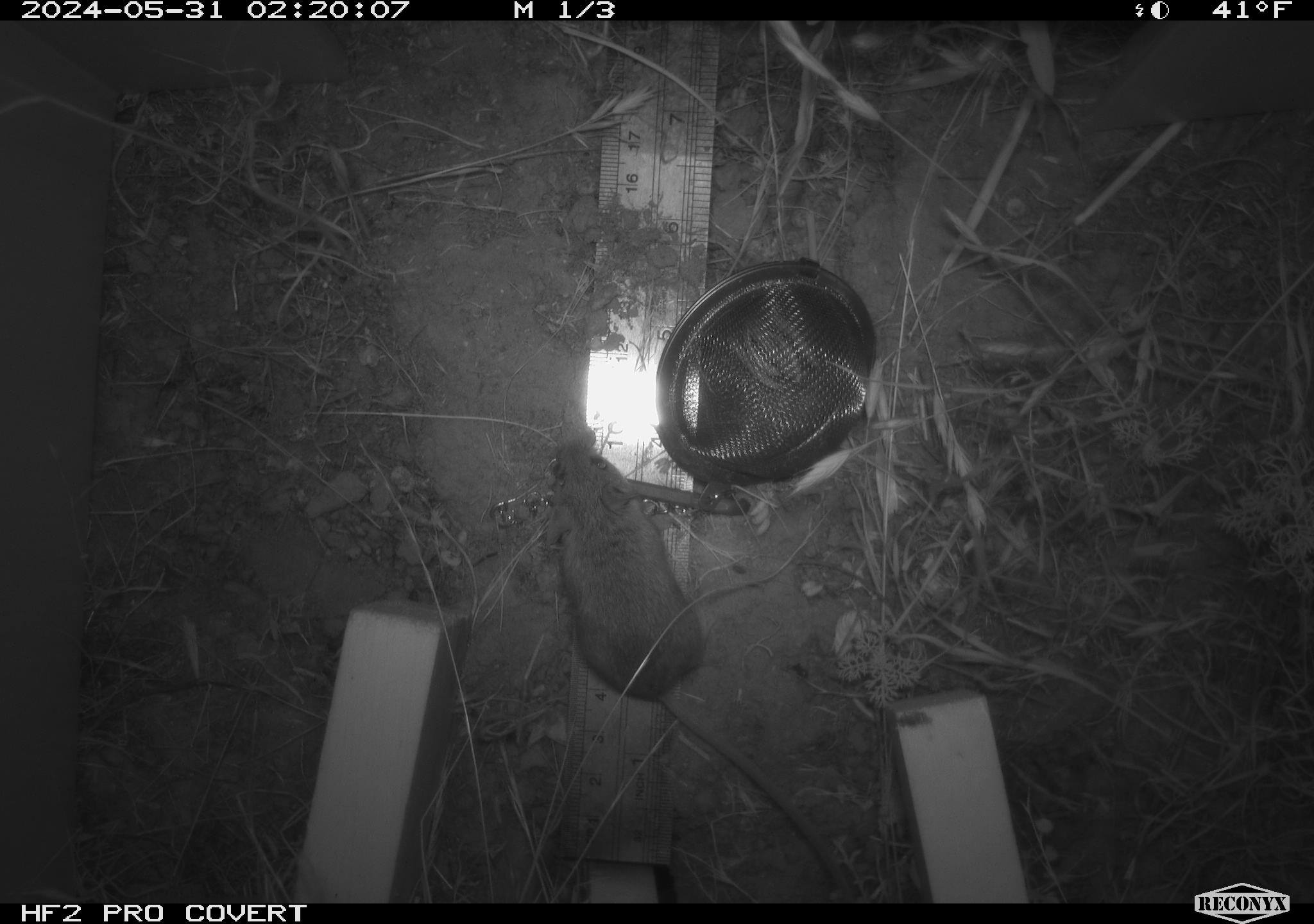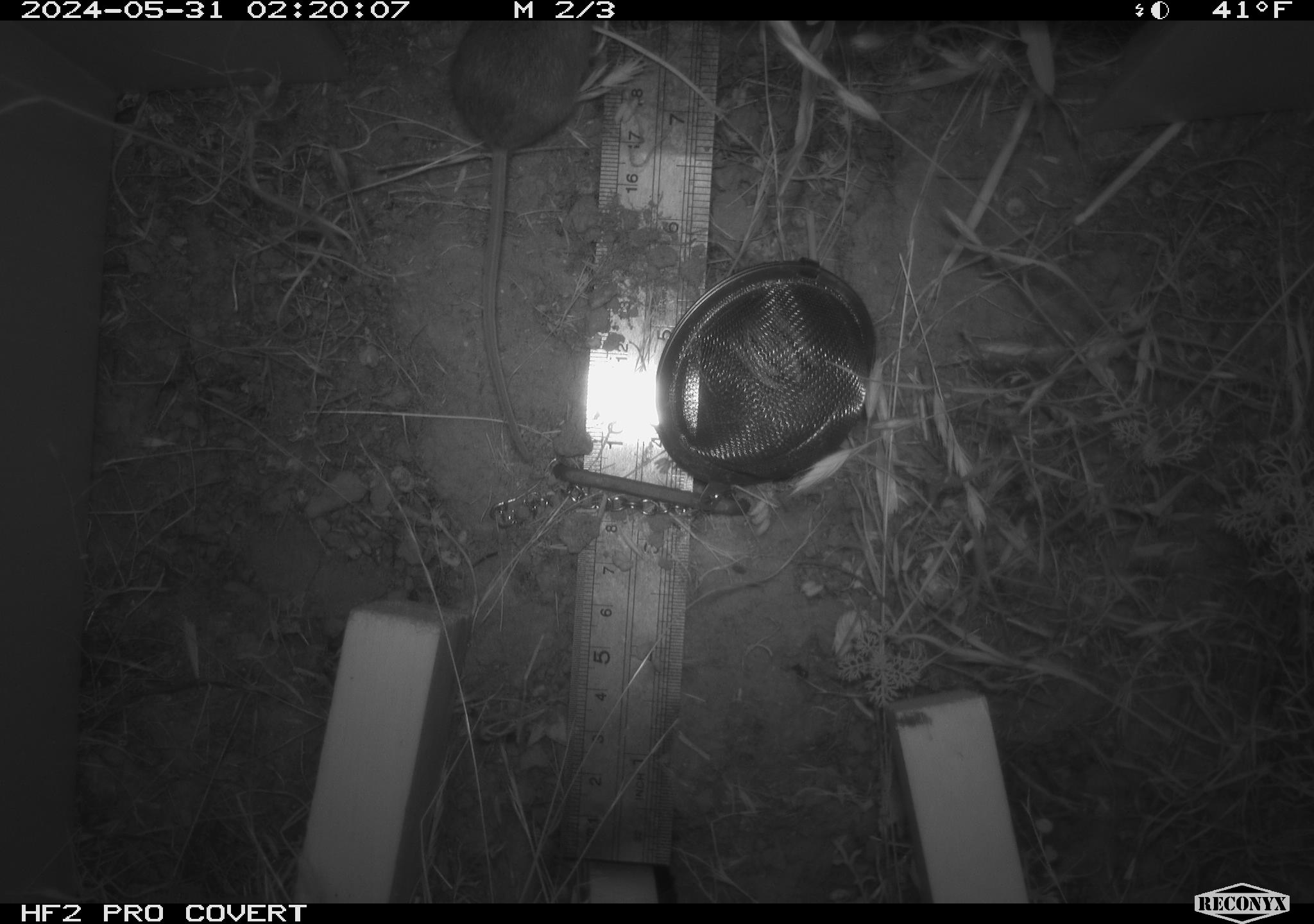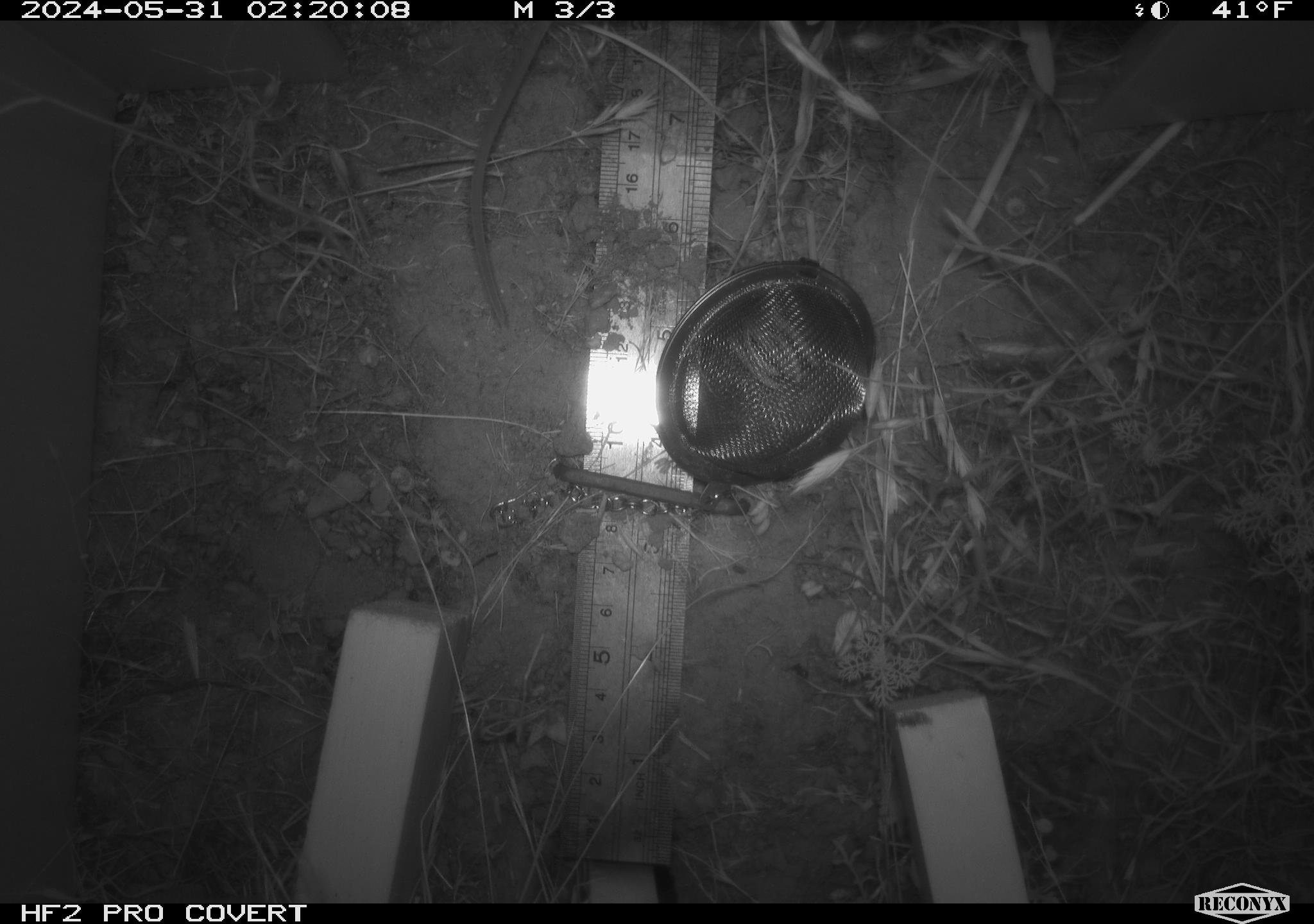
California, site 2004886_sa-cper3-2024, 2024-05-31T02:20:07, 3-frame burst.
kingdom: Animalia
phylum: Chordata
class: Mammalia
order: Rodentia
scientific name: Rodentia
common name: rodent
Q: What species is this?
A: Rodent (Rodentia).